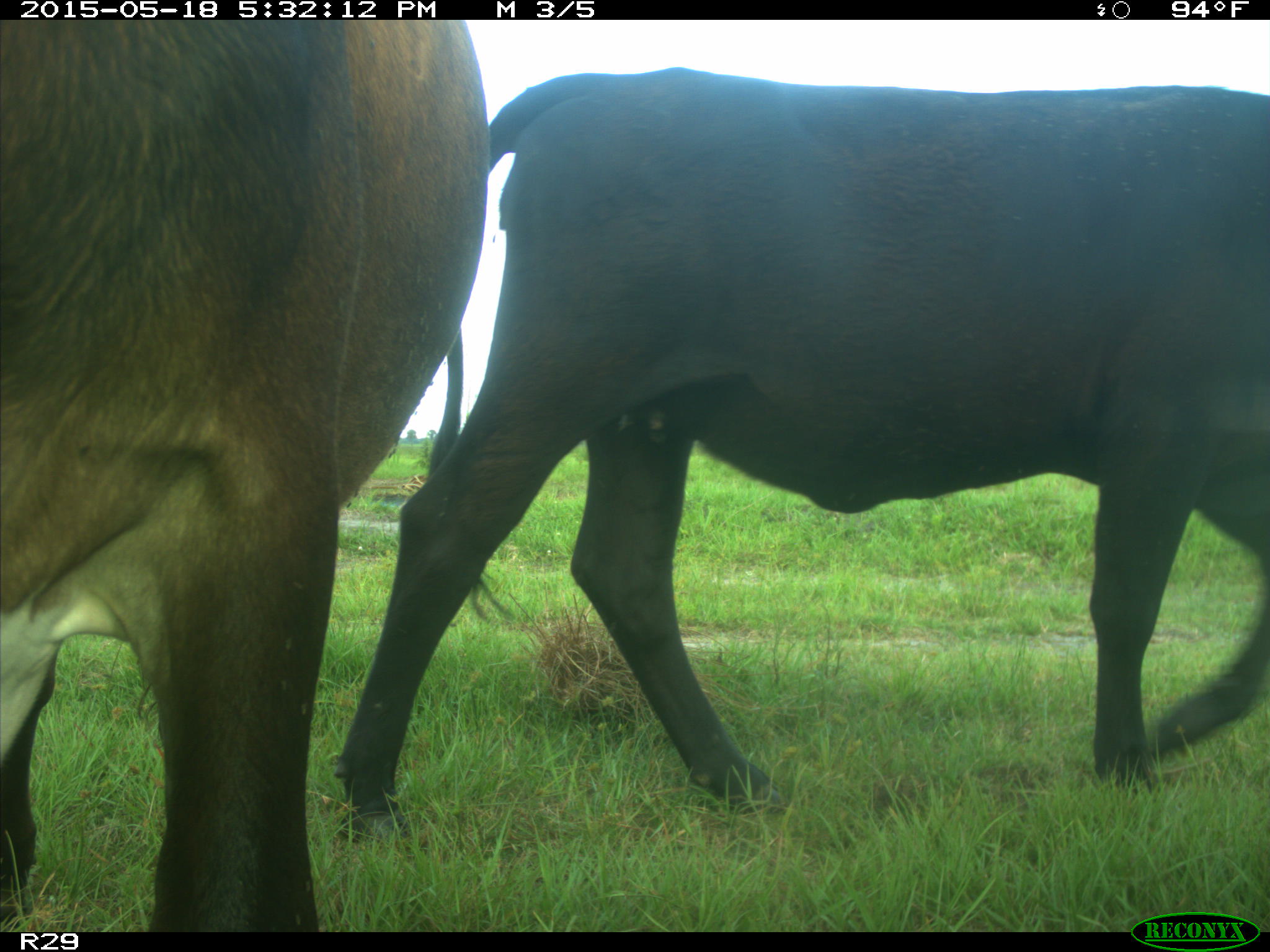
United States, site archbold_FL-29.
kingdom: Animalia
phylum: Chordata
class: Mammalia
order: Artiodactyla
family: Bovidae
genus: Bos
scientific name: Bos taurus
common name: domestic cow